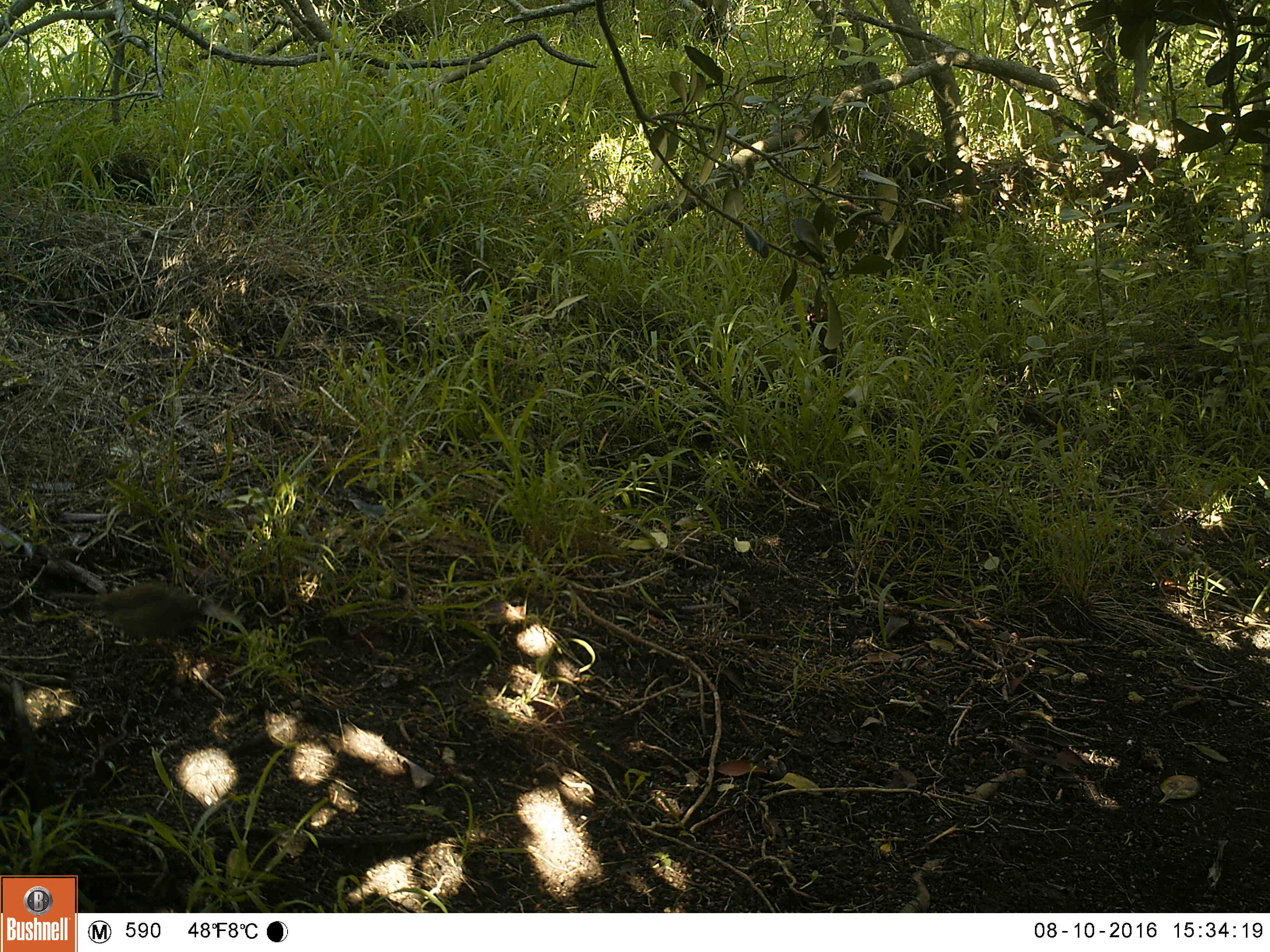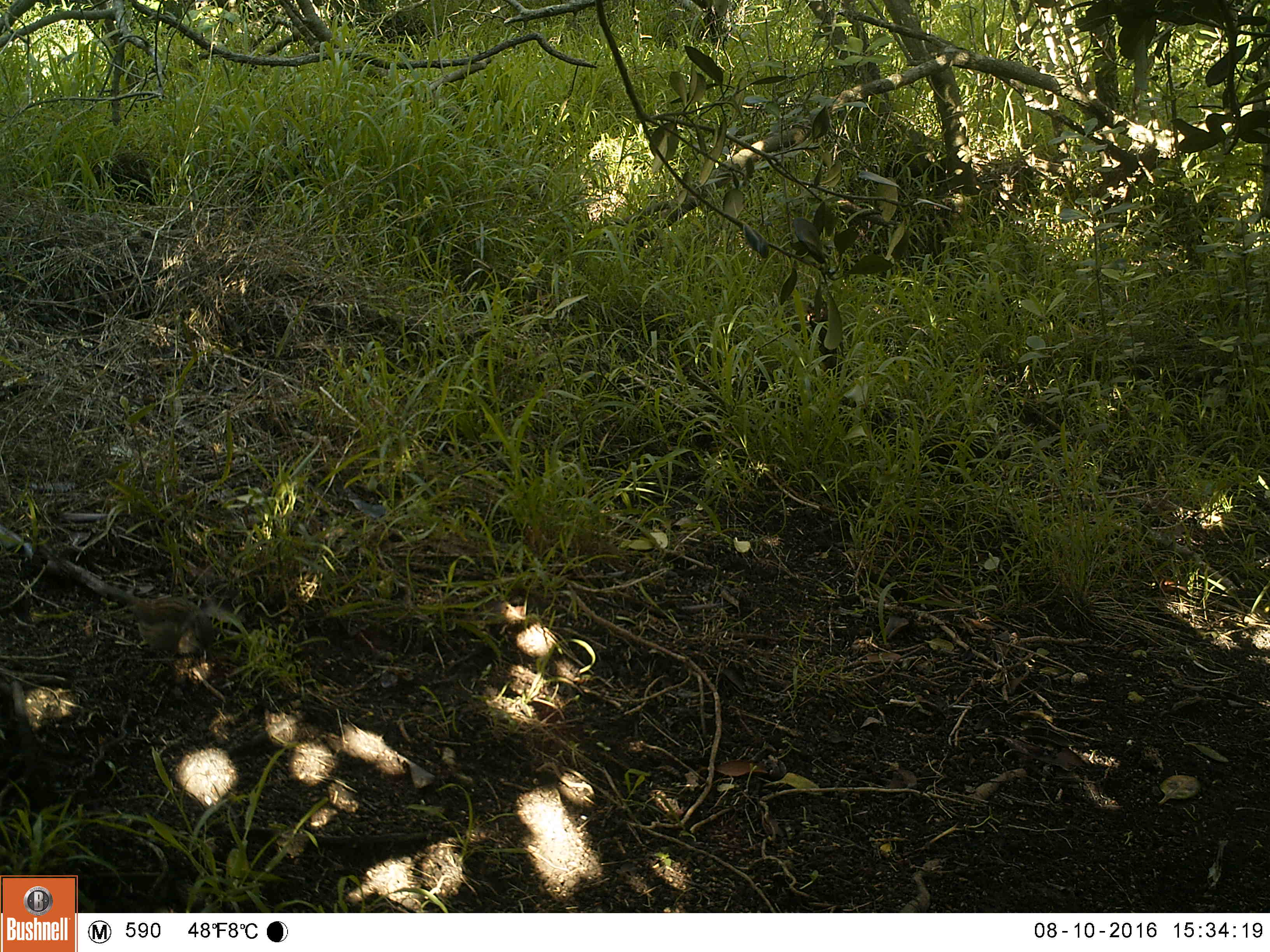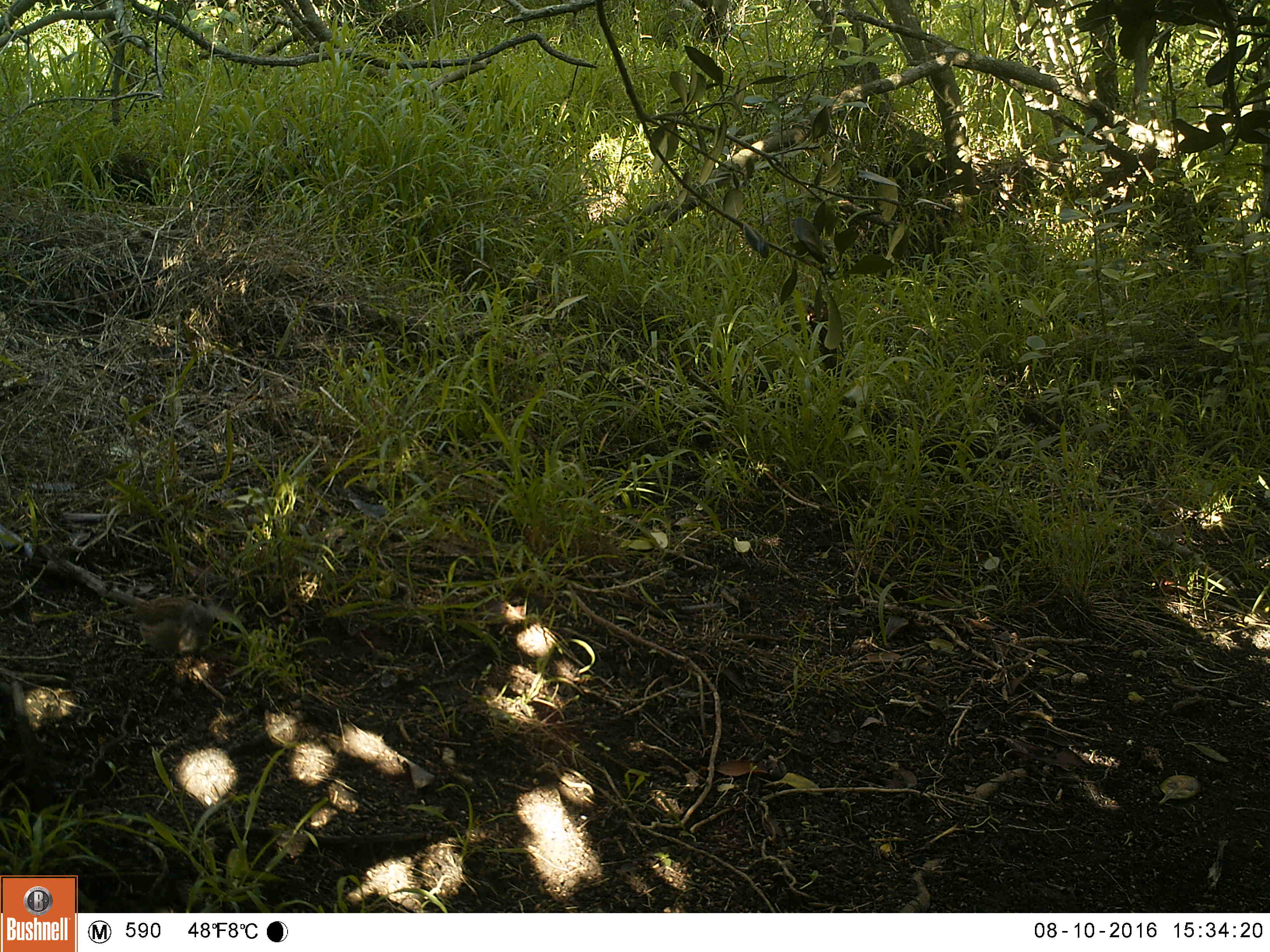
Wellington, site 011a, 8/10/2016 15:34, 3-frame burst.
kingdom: Animalia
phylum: Chordata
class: Aves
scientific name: Aves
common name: bird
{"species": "bird (Aves)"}